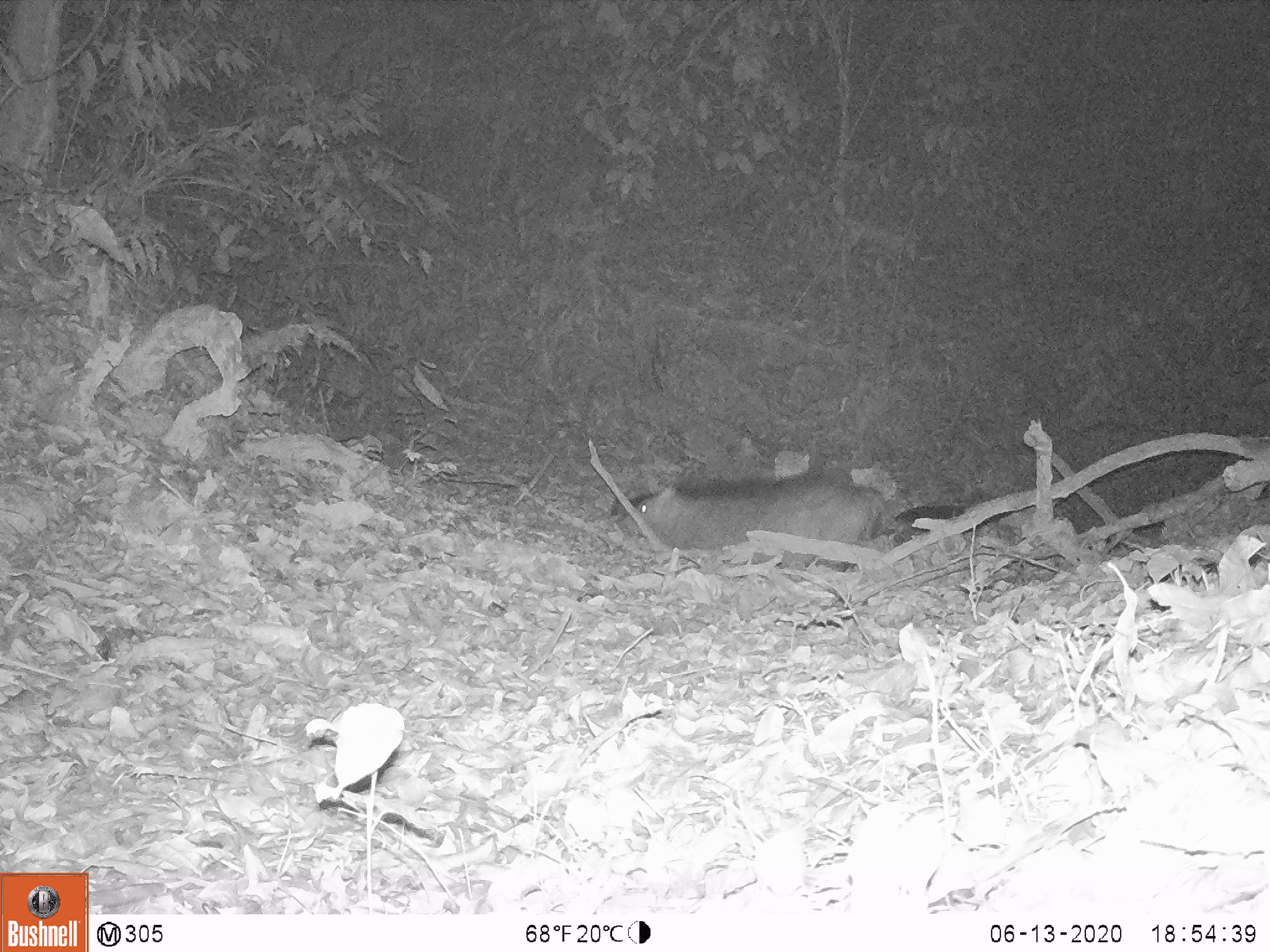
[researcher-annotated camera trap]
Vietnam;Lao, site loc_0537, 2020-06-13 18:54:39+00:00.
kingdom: Animalia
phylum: Chordata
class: Mammalia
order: Artiodactyla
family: Suidae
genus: Sus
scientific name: Sus scrofa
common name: eurasian wild pig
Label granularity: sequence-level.